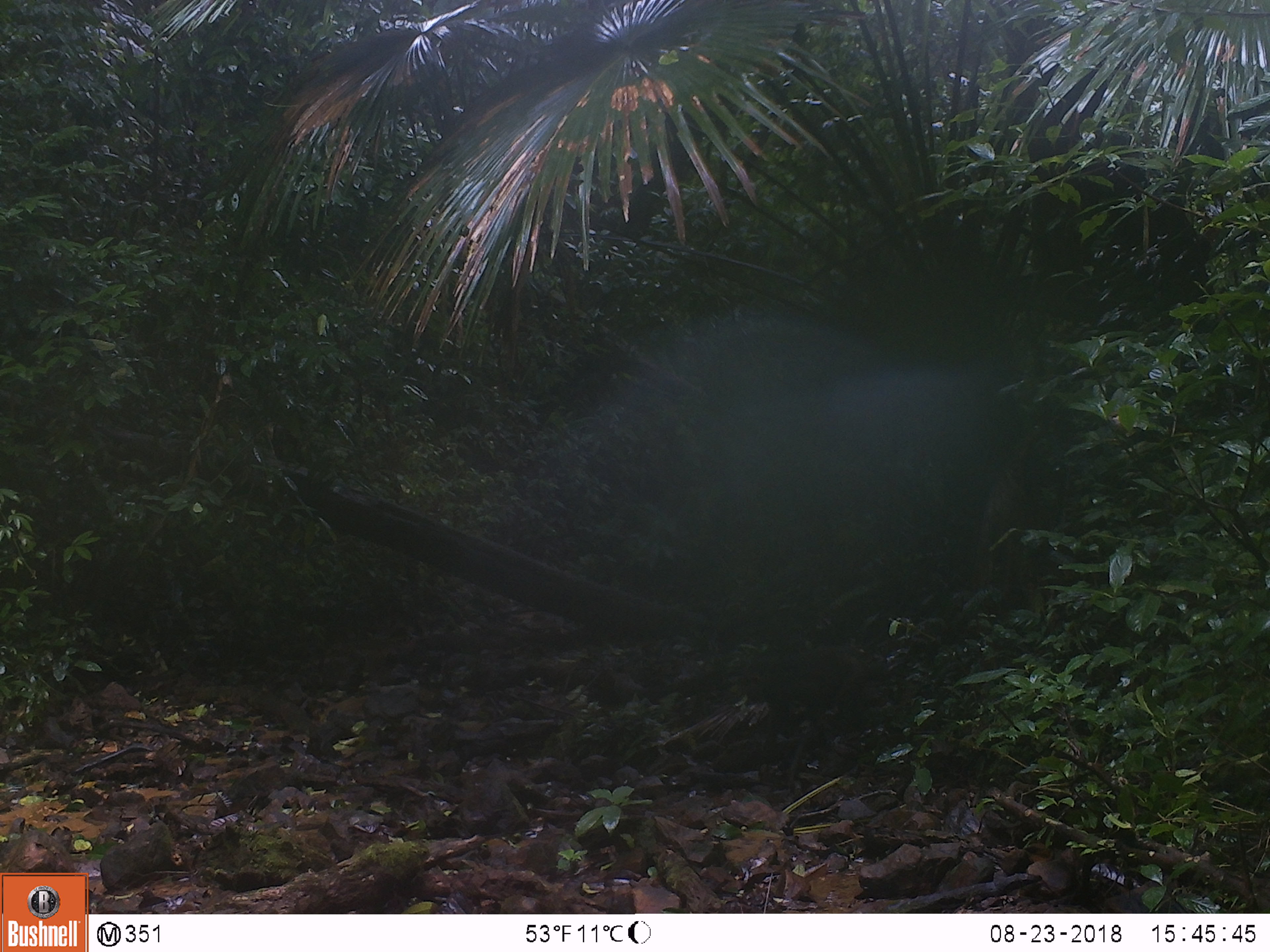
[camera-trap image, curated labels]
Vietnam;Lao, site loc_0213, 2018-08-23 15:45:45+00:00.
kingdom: Animalia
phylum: Chordata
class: Mammalia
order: Primates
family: Cercopithecidae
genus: Macaca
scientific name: Macaca arctoides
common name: stump-tailed macaque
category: stump tailed macaque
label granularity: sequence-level